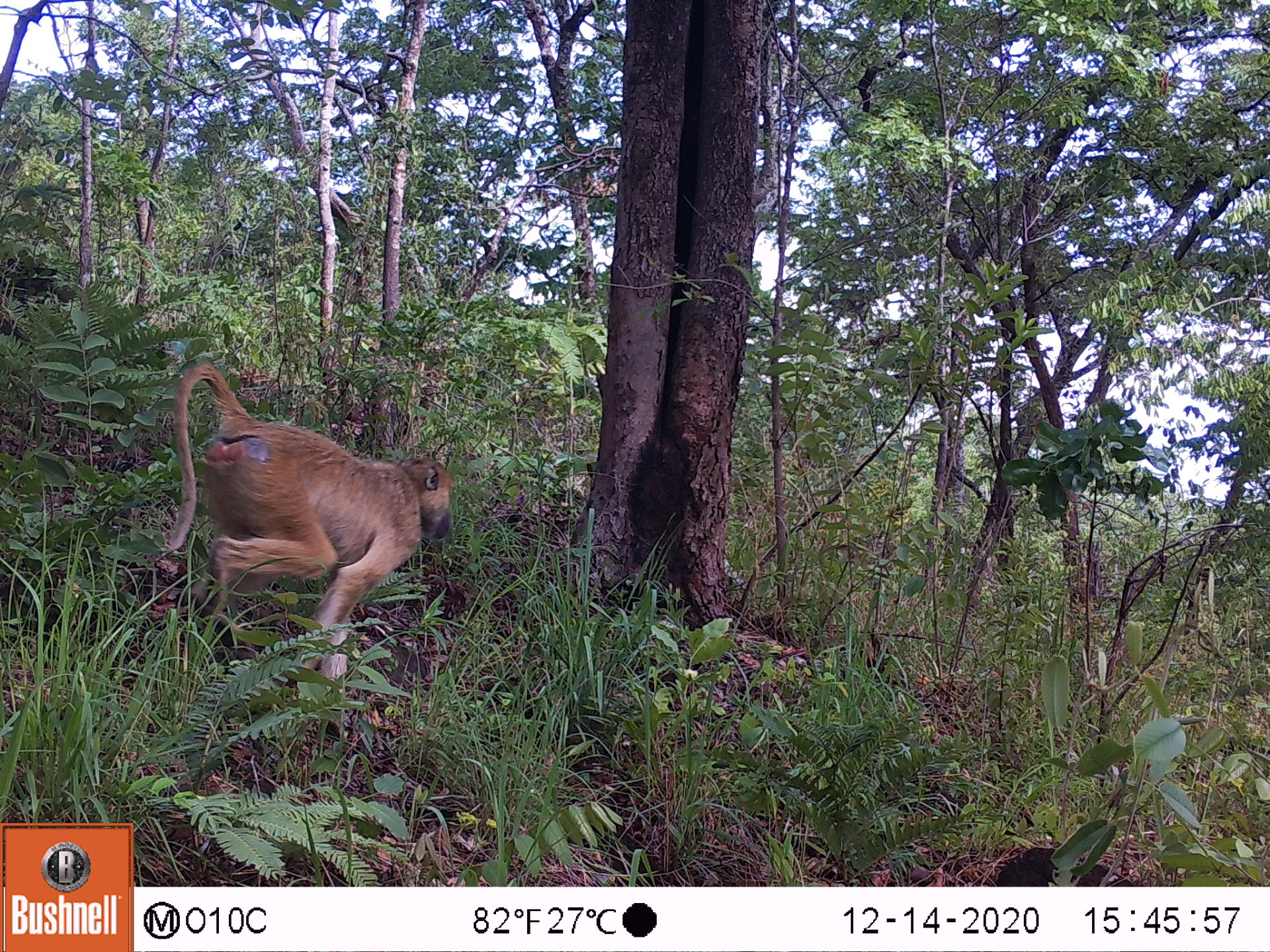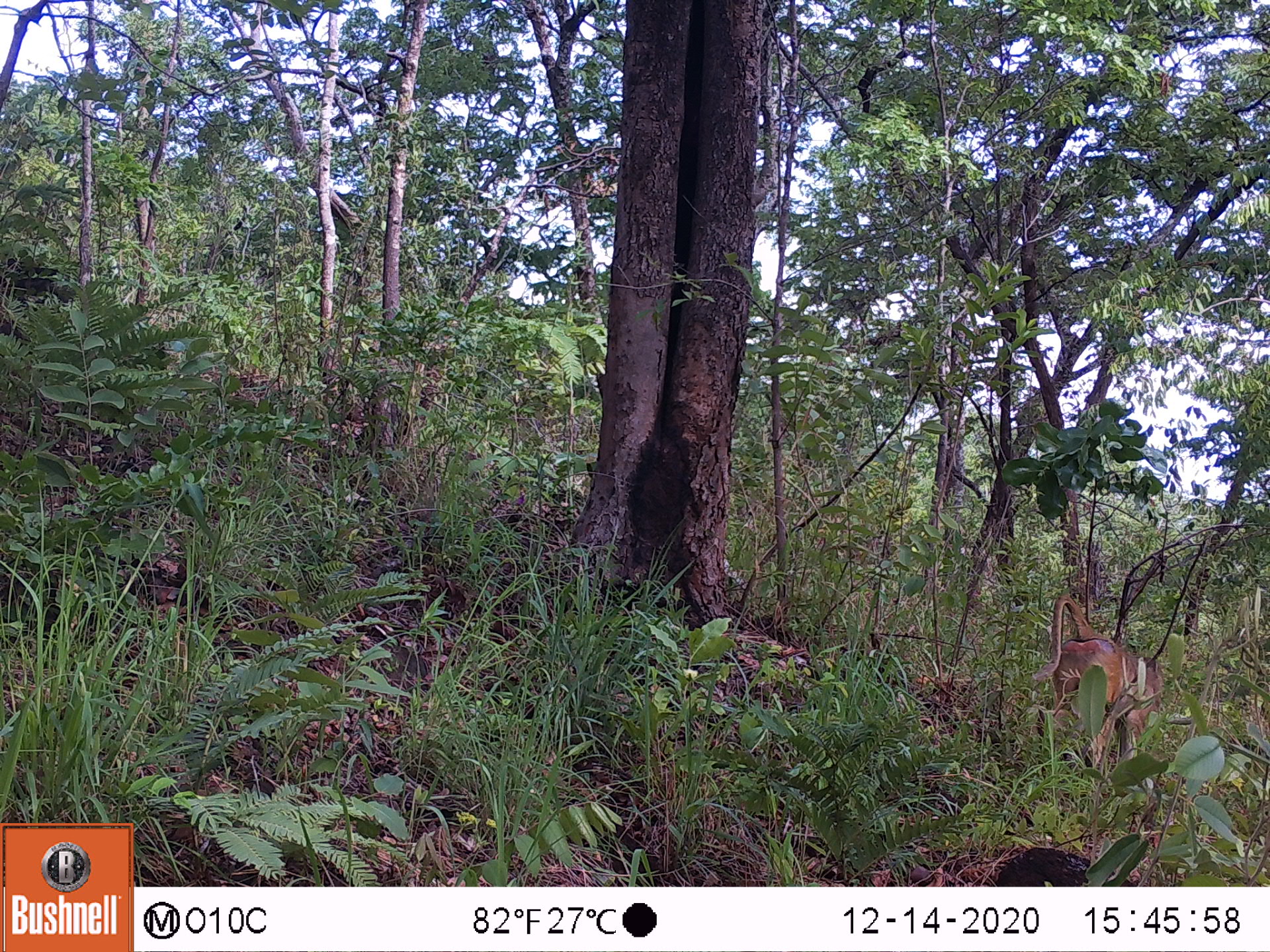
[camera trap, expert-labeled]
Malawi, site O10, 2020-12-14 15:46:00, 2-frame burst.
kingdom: Animalia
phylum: Chordata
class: Mammalia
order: Primates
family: Cercopithecidae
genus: Papio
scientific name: Papio cynocephalus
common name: yellow baboon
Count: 1.